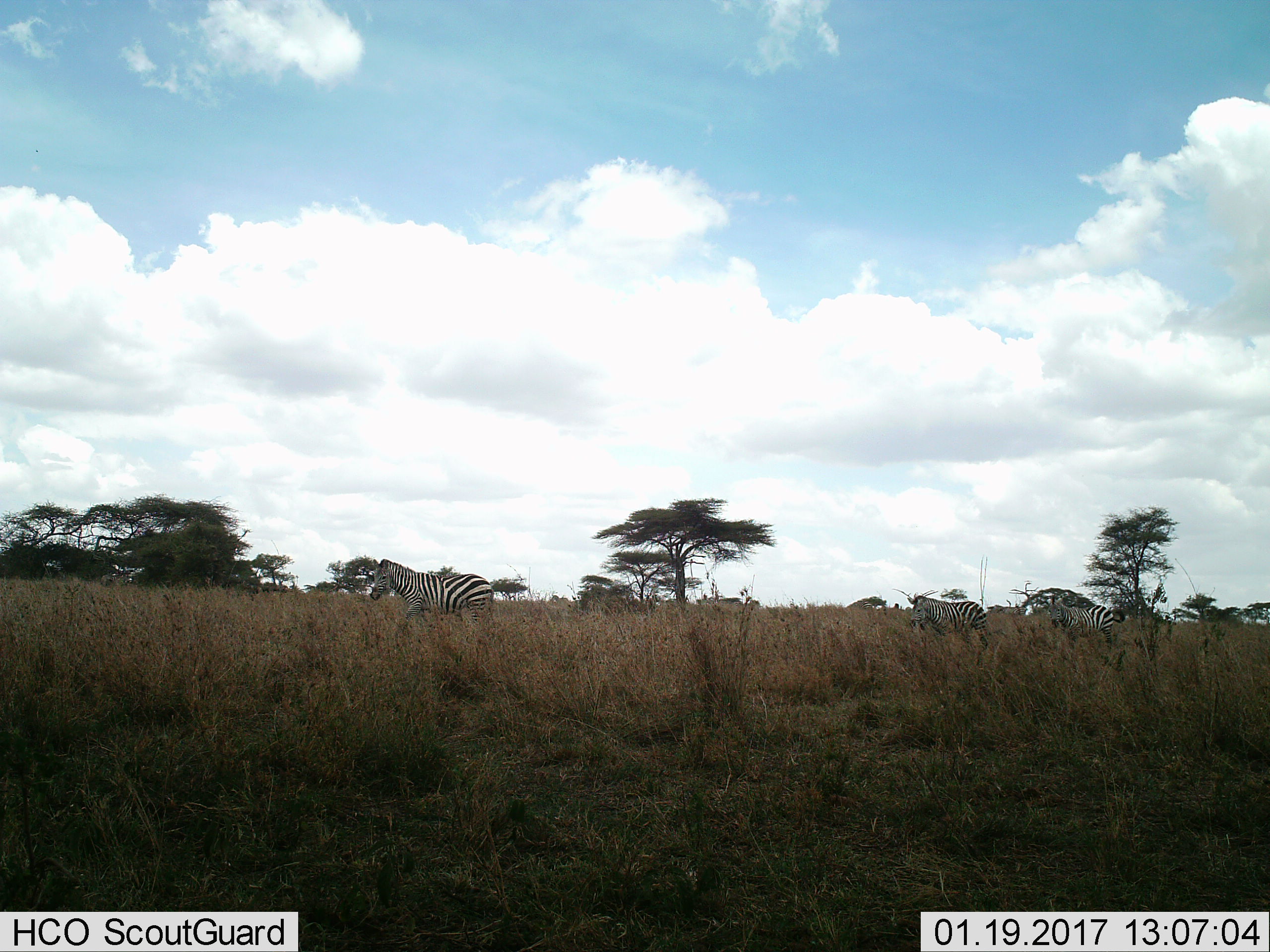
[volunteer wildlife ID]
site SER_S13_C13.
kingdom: Animalia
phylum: Chordata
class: Mammalia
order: Perissodactyla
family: Equidae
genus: Equus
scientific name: Equus quagga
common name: plains zebra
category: zebraplains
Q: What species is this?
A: Zebraplains (plains zebra) (Equus quagga).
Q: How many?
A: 3.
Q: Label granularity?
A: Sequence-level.